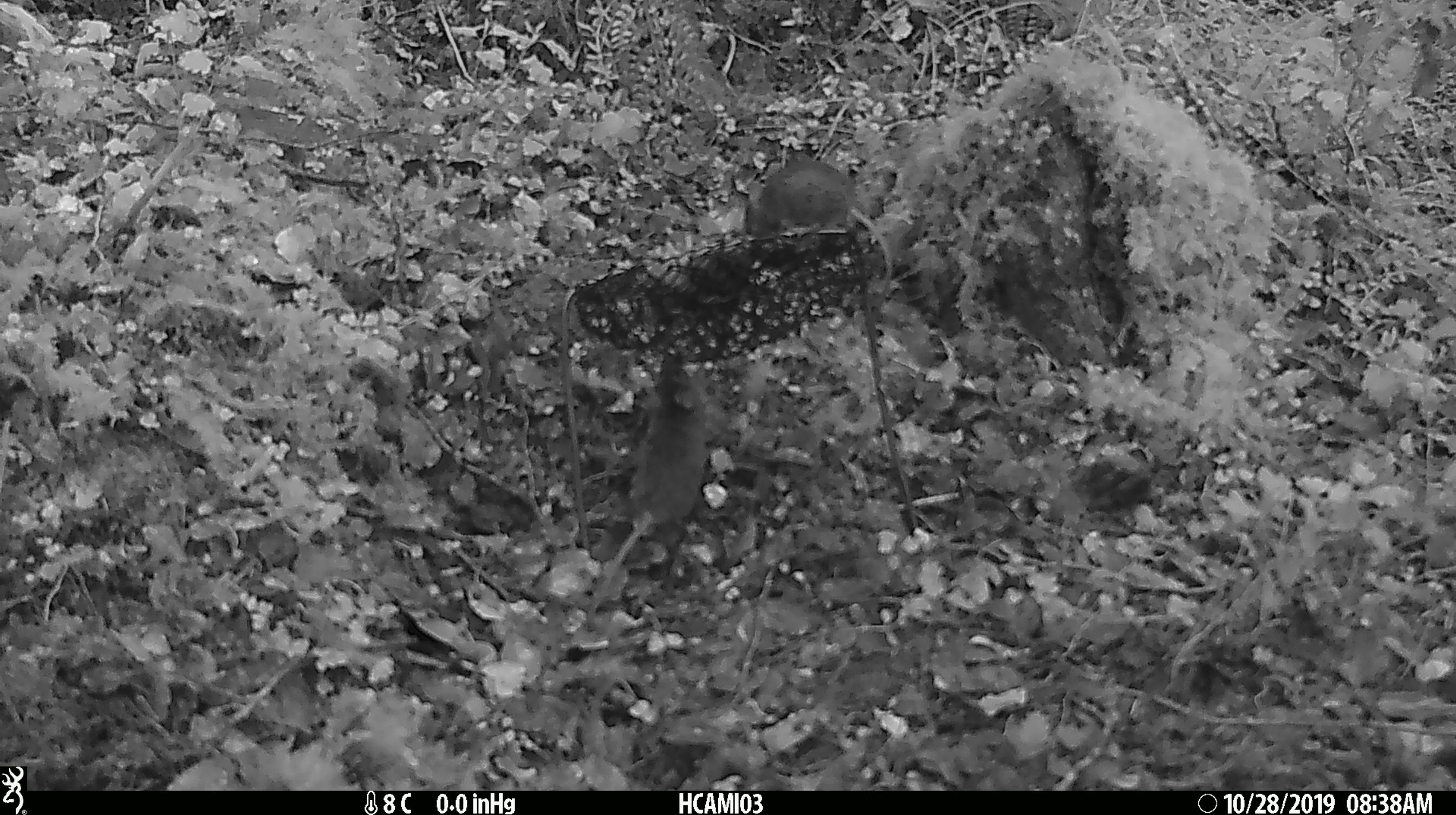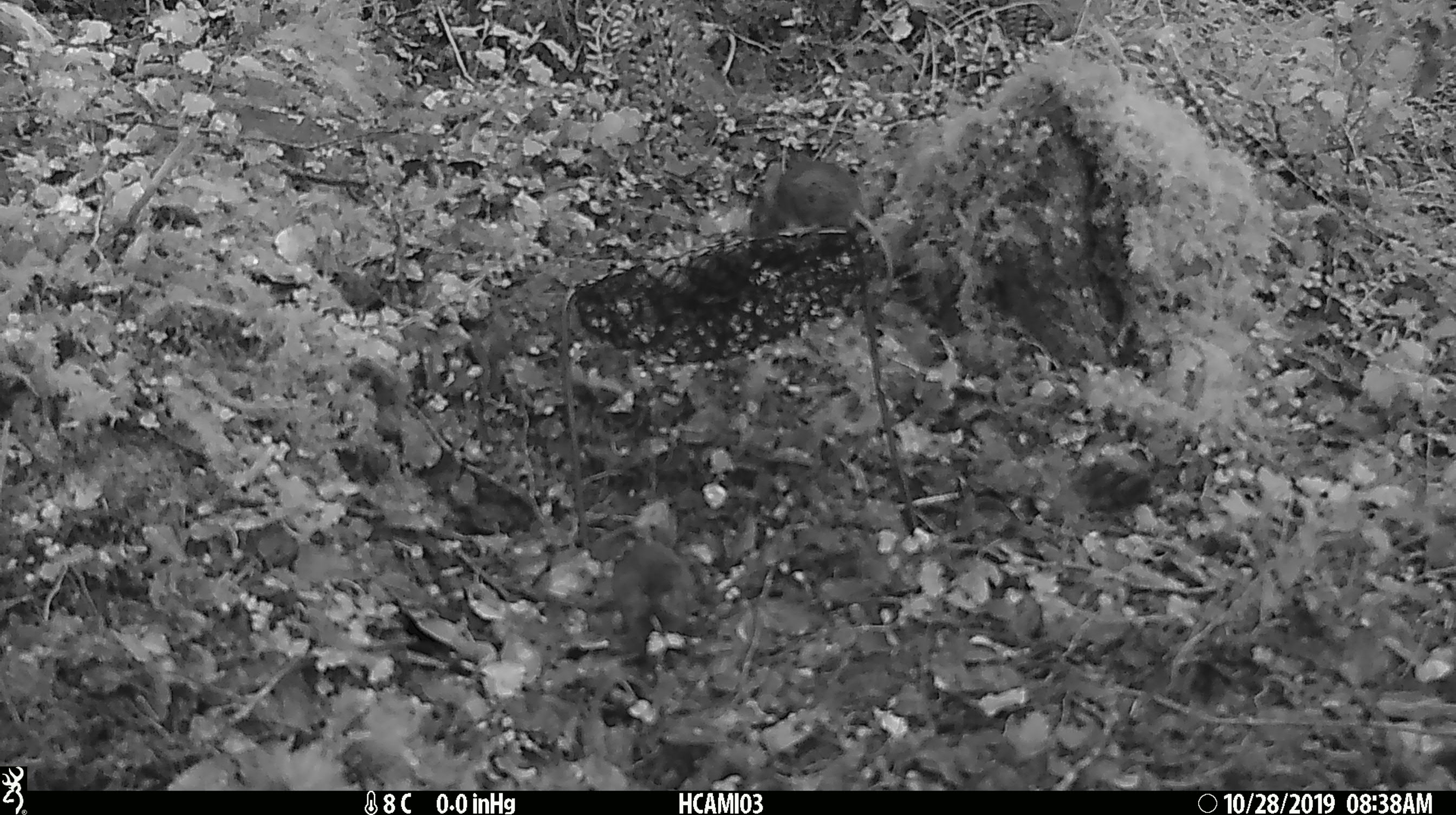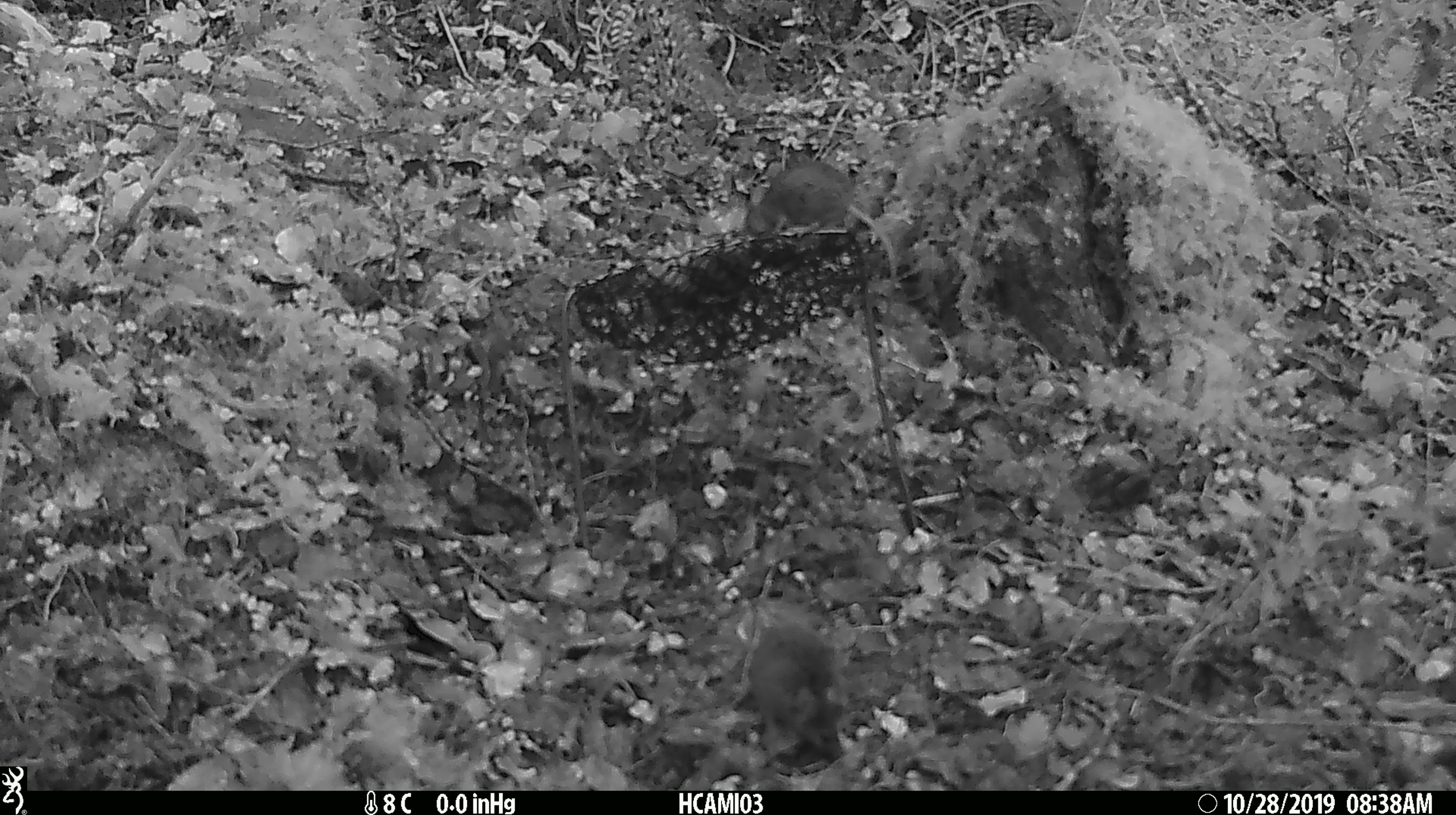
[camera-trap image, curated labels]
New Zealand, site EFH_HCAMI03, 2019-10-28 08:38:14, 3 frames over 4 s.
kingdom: Animalia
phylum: Chordata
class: Mammalia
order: Rodentia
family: Muridae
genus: Mus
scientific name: Mus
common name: mouse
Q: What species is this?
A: Mouse (Mus).